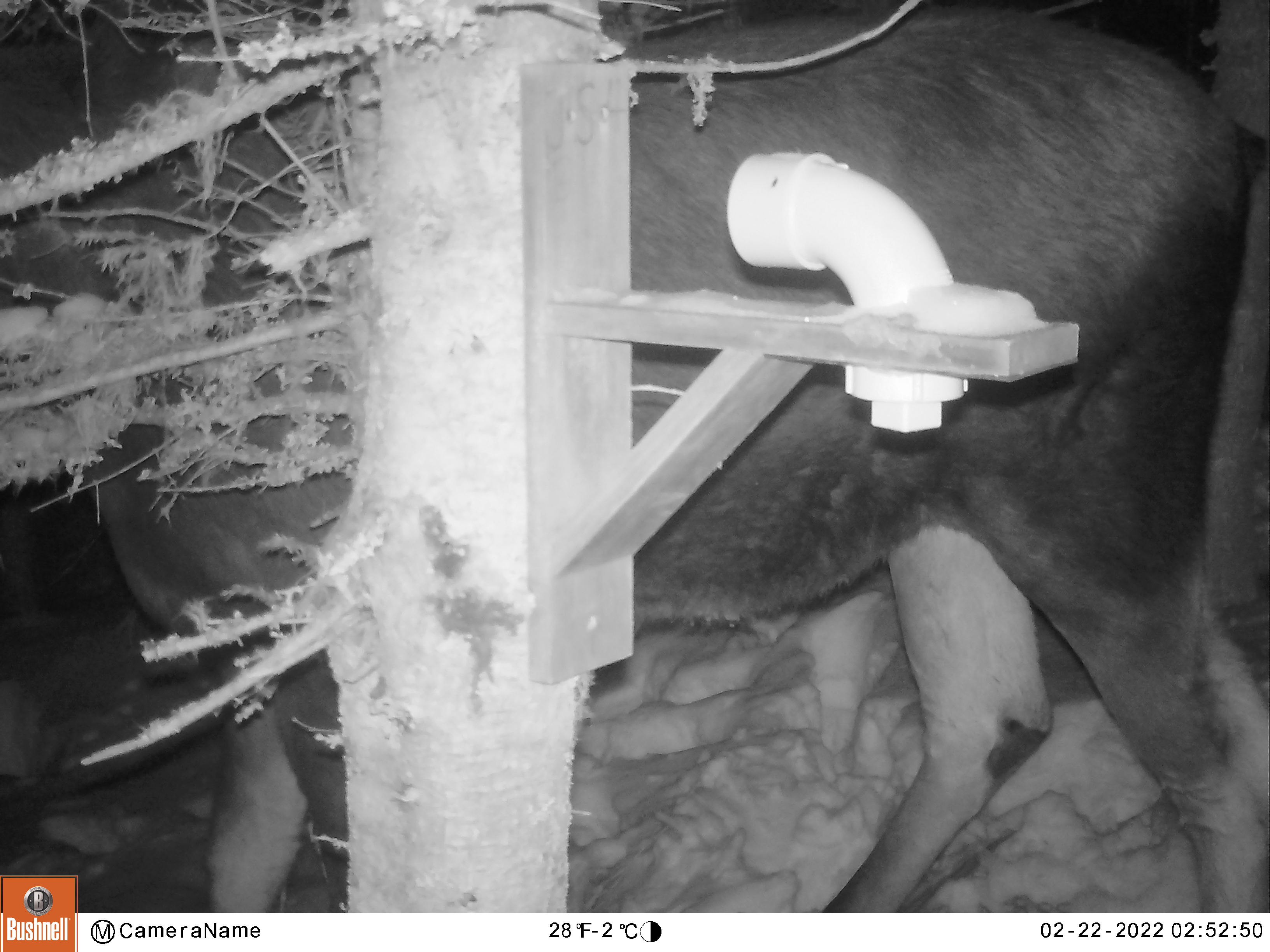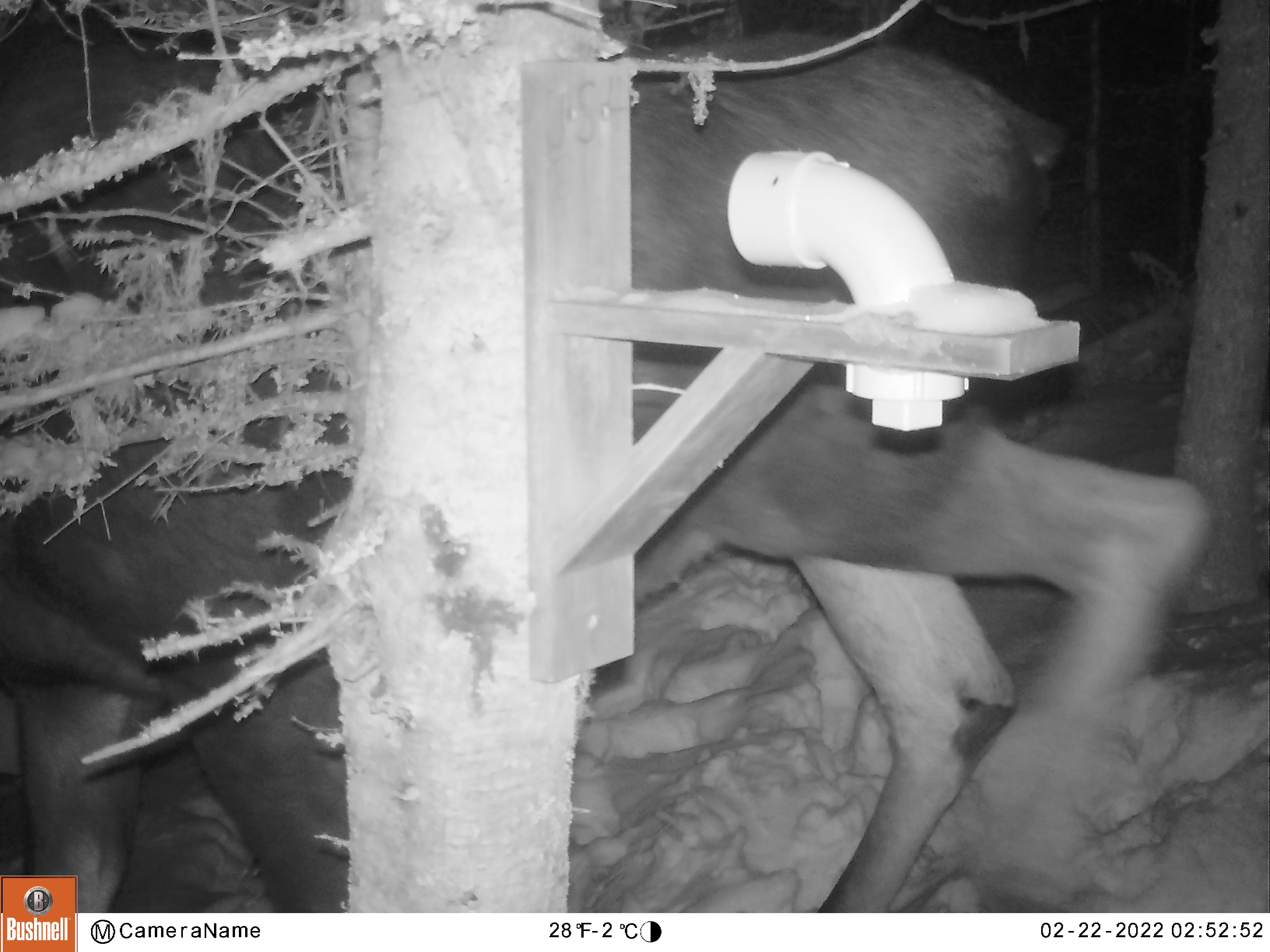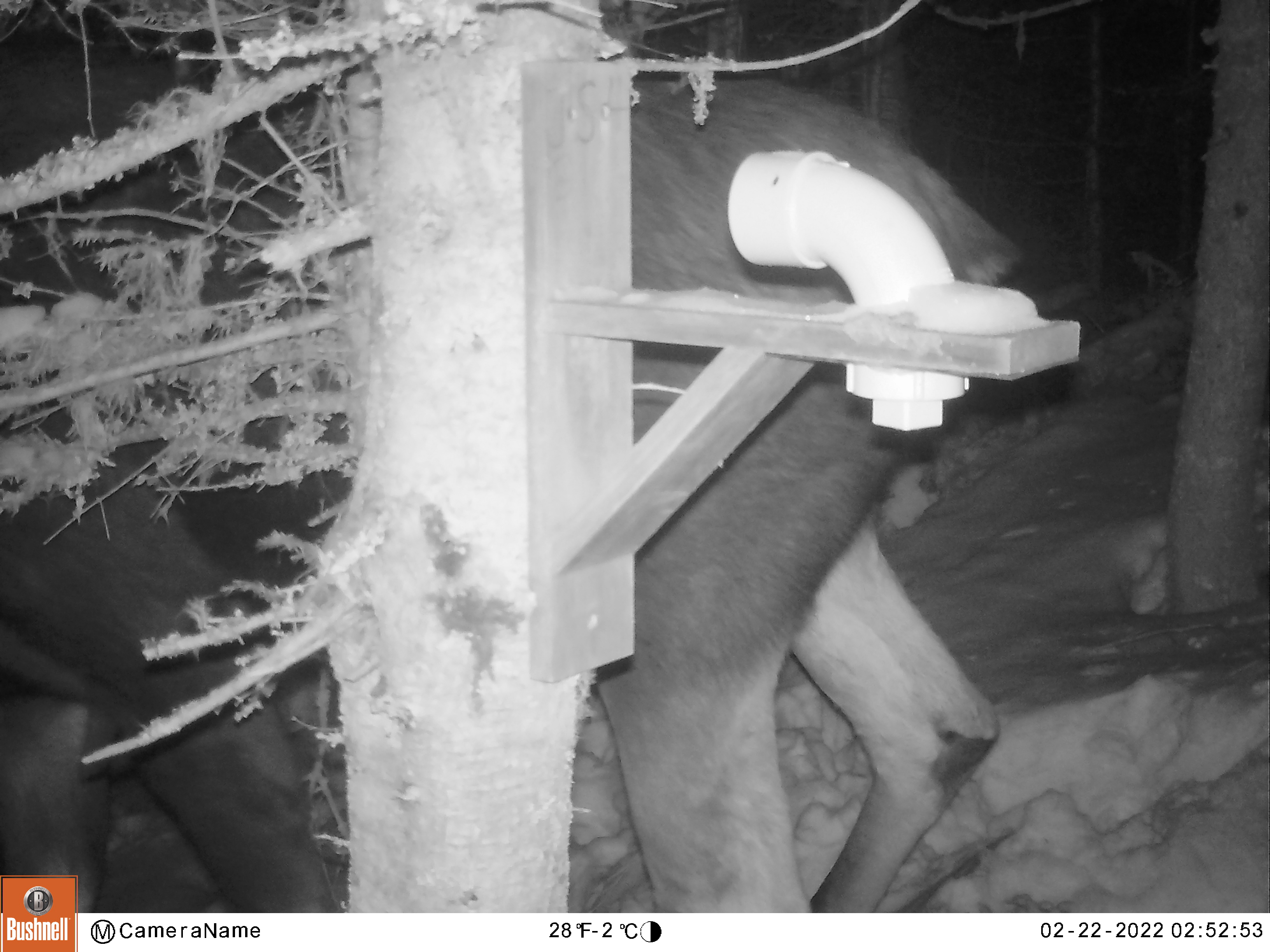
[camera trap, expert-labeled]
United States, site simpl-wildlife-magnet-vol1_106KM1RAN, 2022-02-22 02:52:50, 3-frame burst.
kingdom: Animalia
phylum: Chordata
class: Mammalia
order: Artiodactyla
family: Cervidae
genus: Alces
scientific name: Alces alces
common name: moose